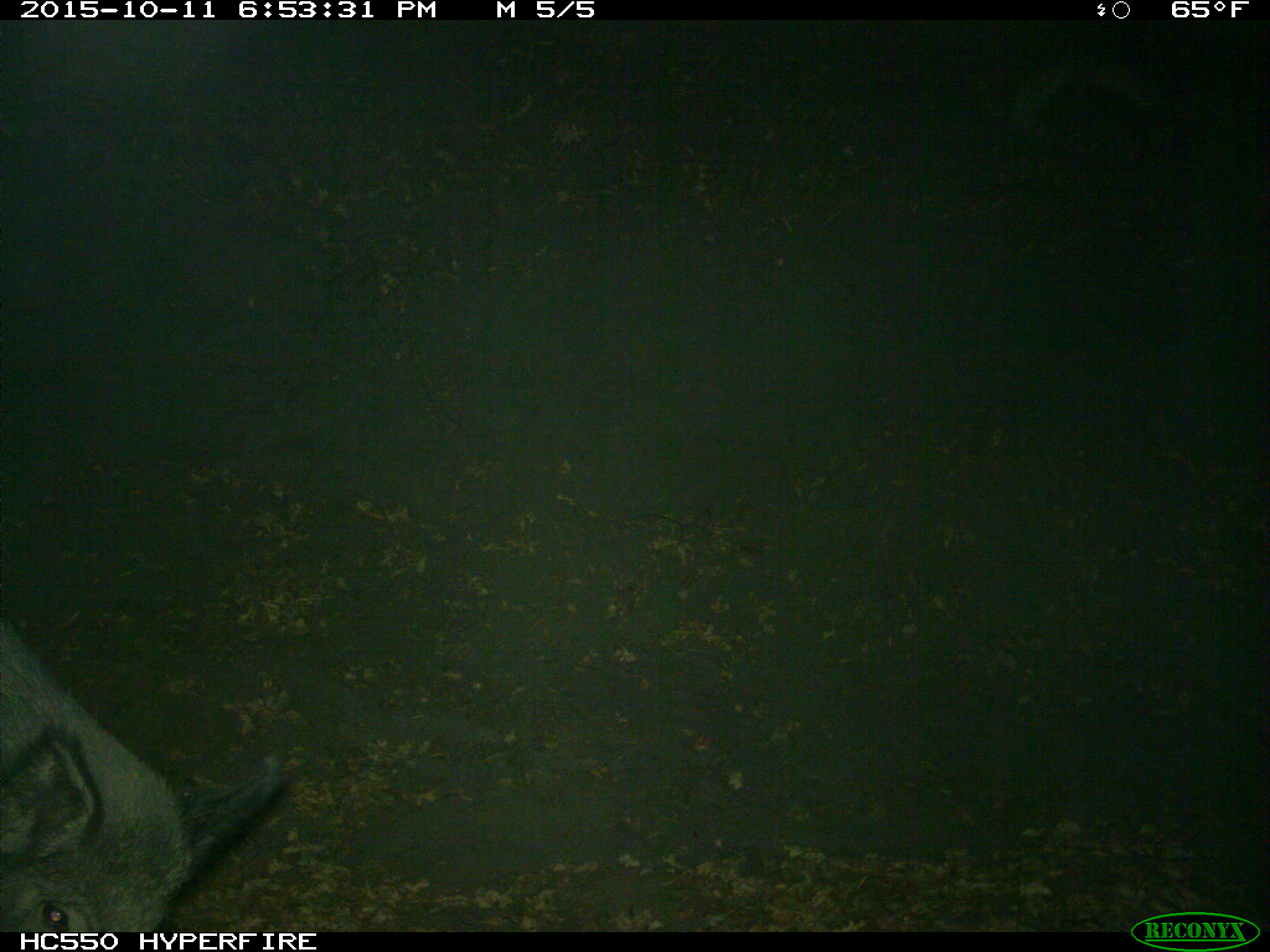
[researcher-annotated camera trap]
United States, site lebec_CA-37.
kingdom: Animalia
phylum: Chordata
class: Mammalia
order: Artiodactyla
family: Suidae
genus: Sus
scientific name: Sus scrofa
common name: wild boar